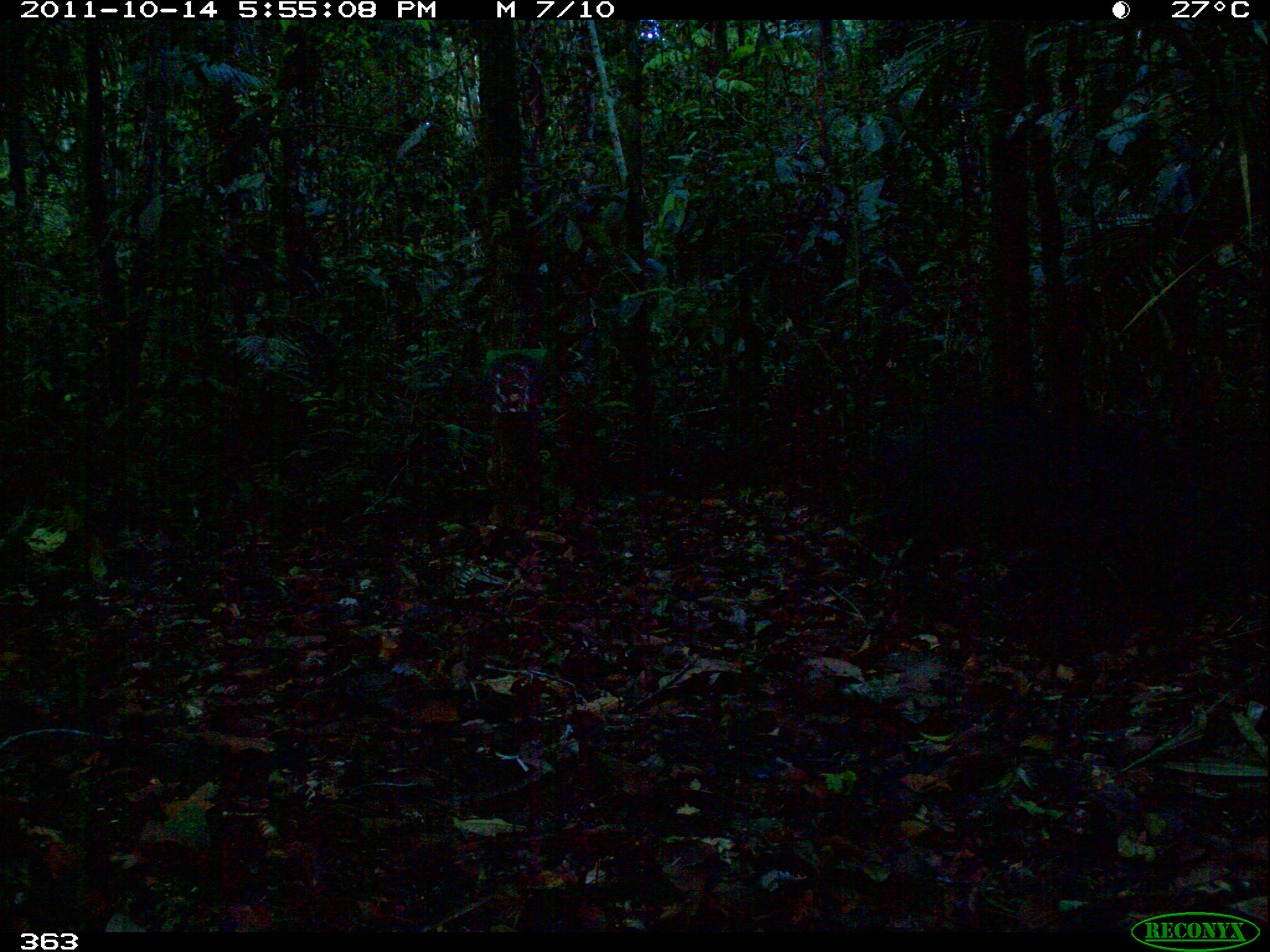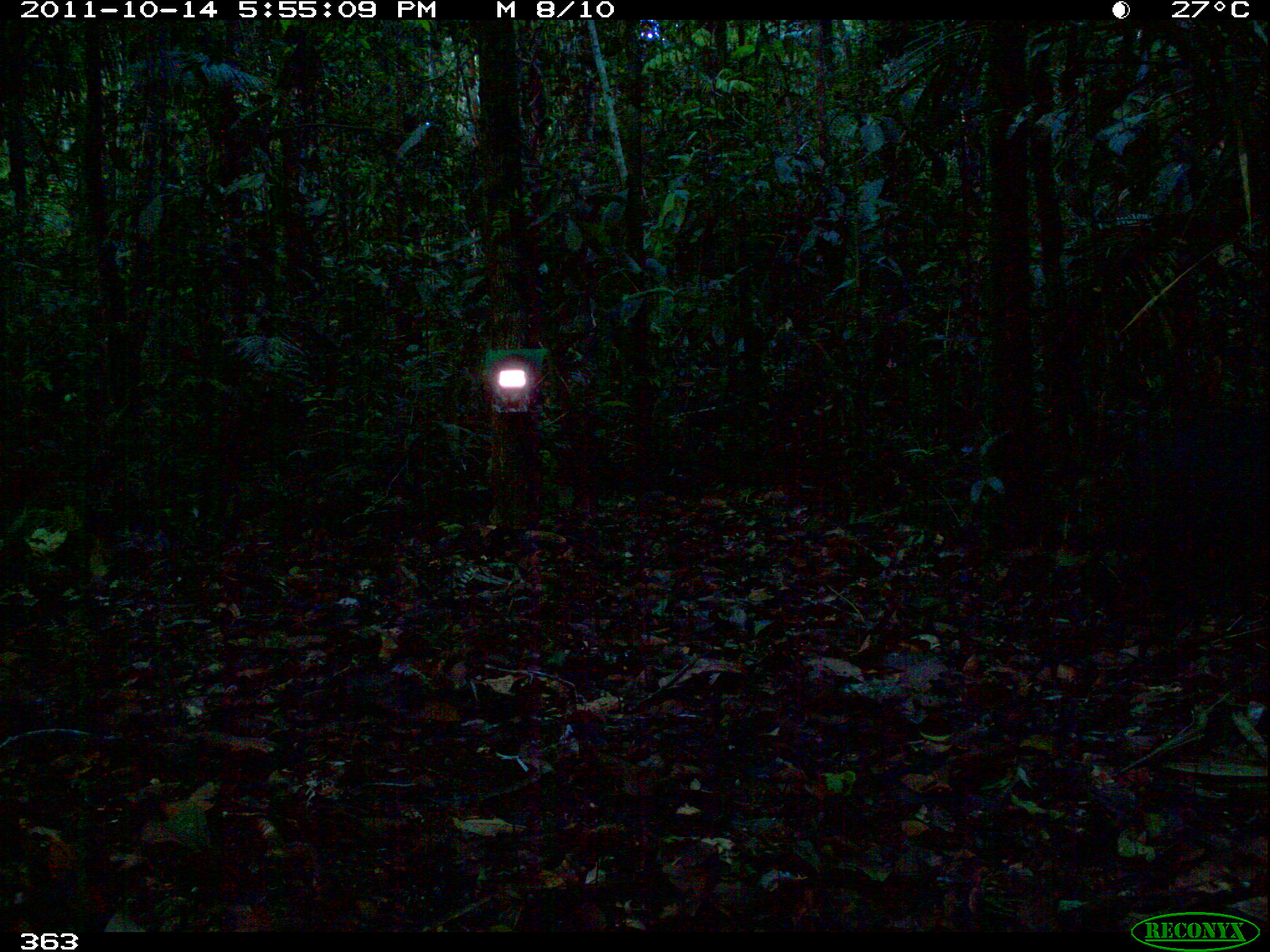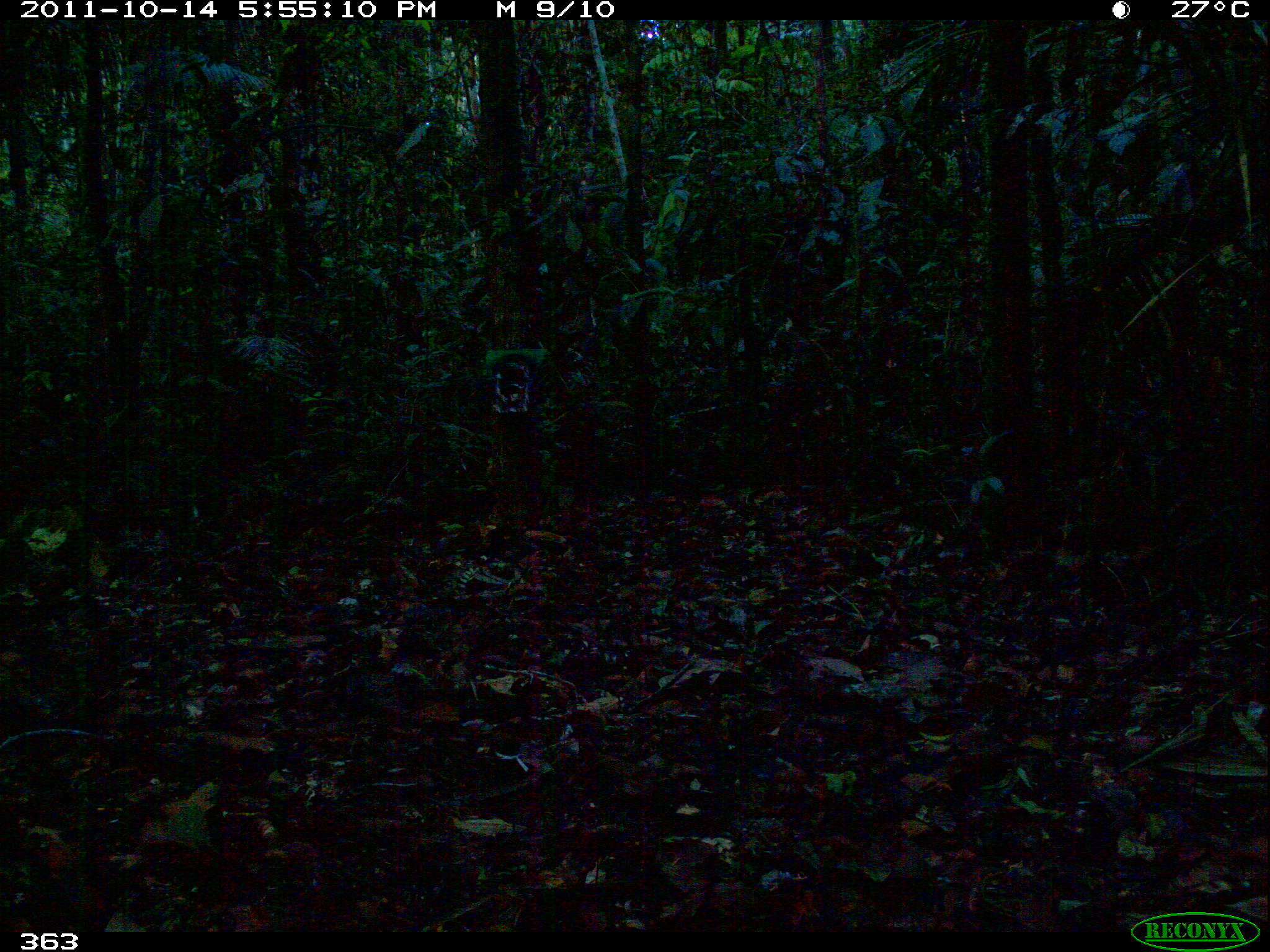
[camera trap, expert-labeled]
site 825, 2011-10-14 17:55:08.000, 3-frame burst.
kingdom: Animalia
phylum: Chordata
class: Mammalia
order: Artiodactyla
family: Tayassuidae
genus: Pecari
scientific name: Pecari tajacu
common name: collared peccary